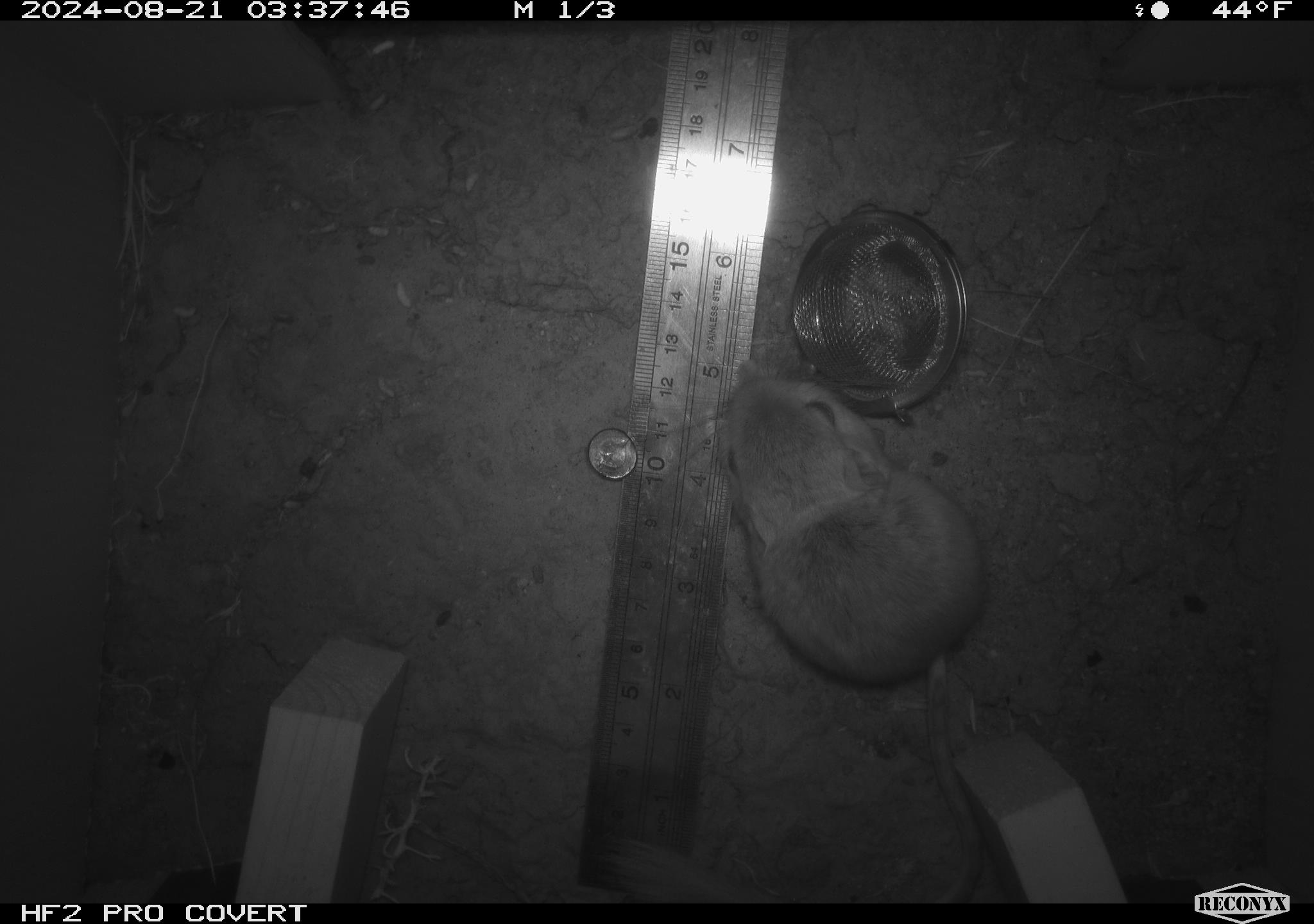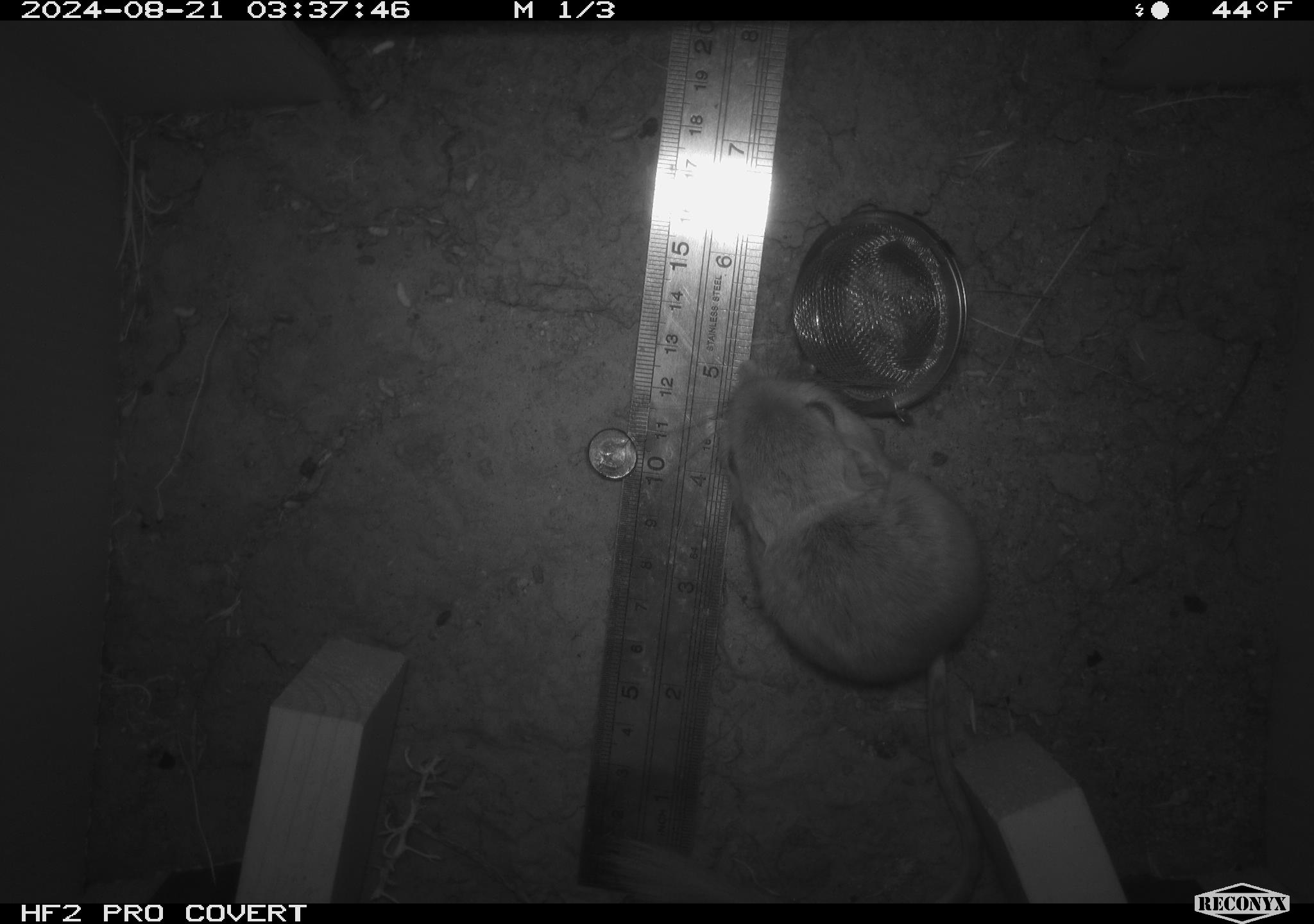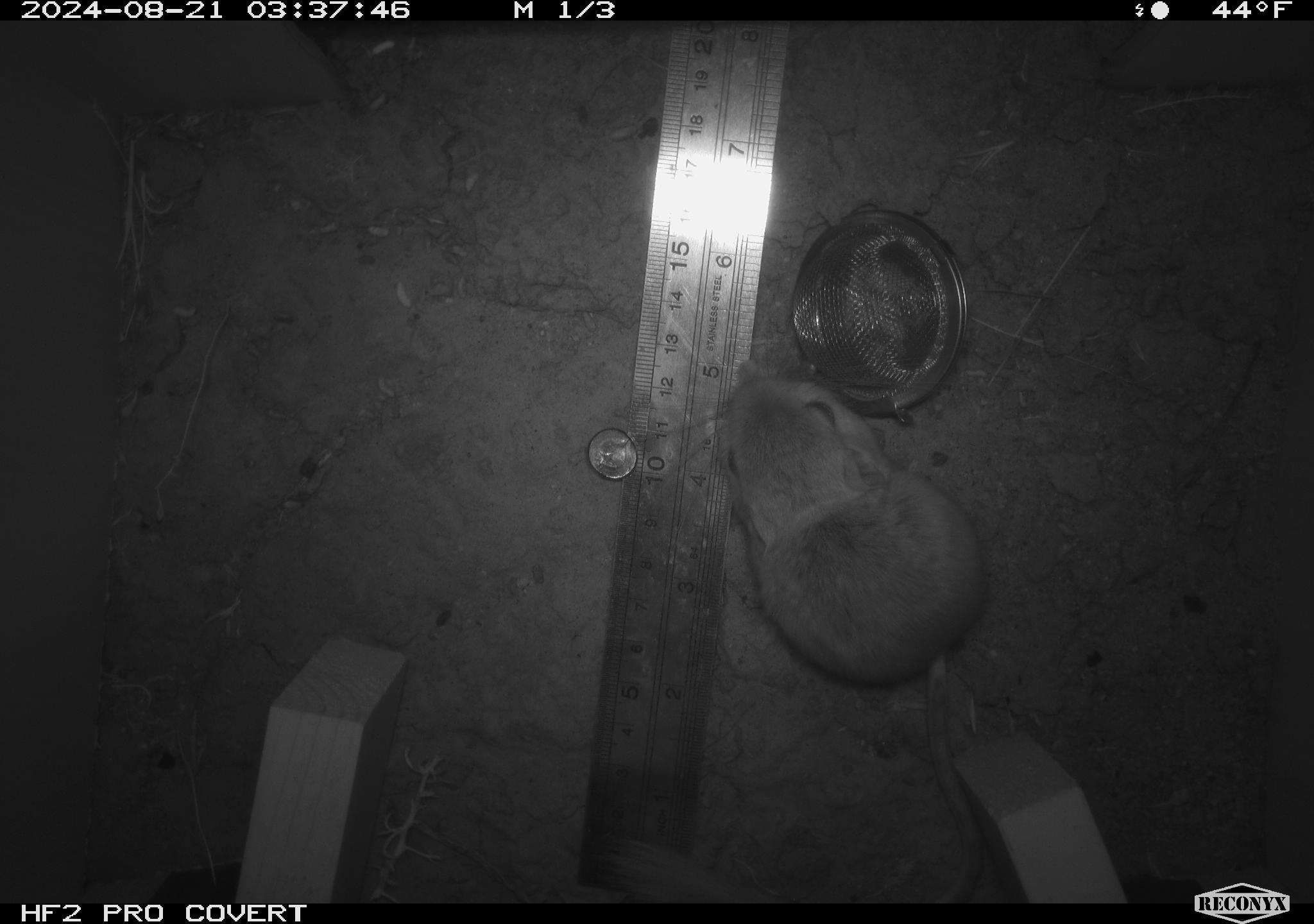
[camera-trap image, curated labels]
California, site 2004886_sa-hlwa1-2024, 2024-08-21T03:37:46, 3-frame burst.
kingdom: Animalia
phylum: Chordata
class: Mammalia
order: Rodentia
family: Heteromyidae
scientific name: Heteromyidae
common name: kangaroo rats and pocket mice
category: heteromyidae family